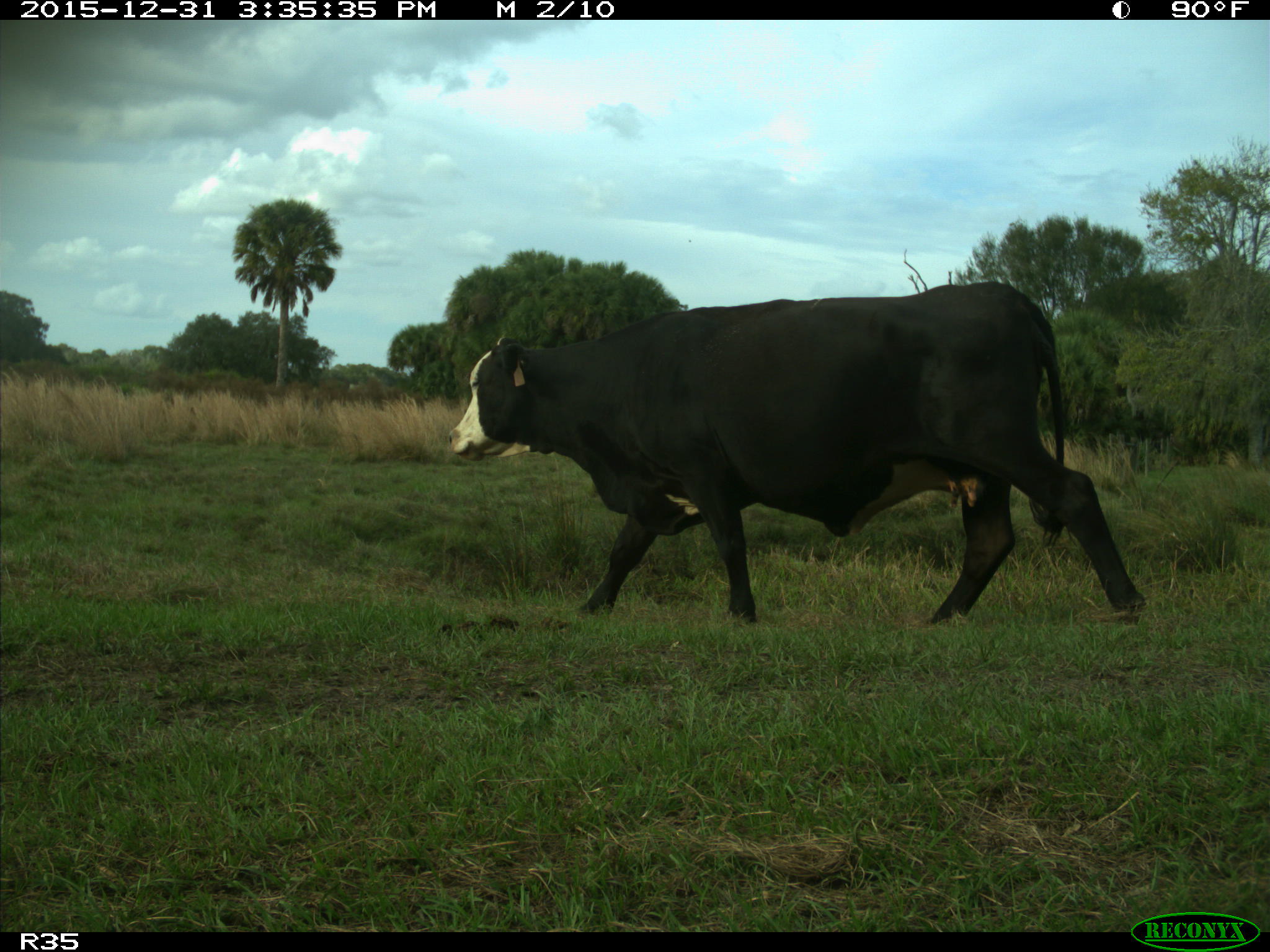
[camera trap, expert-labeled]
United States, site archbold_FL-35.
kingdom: Animalia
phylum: Chordata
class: Mammalia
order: Artiodactyla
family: Bovidae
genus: Bos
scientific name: Bos taurus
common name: domestic cow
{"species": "Bos taurus (domestic cow)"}